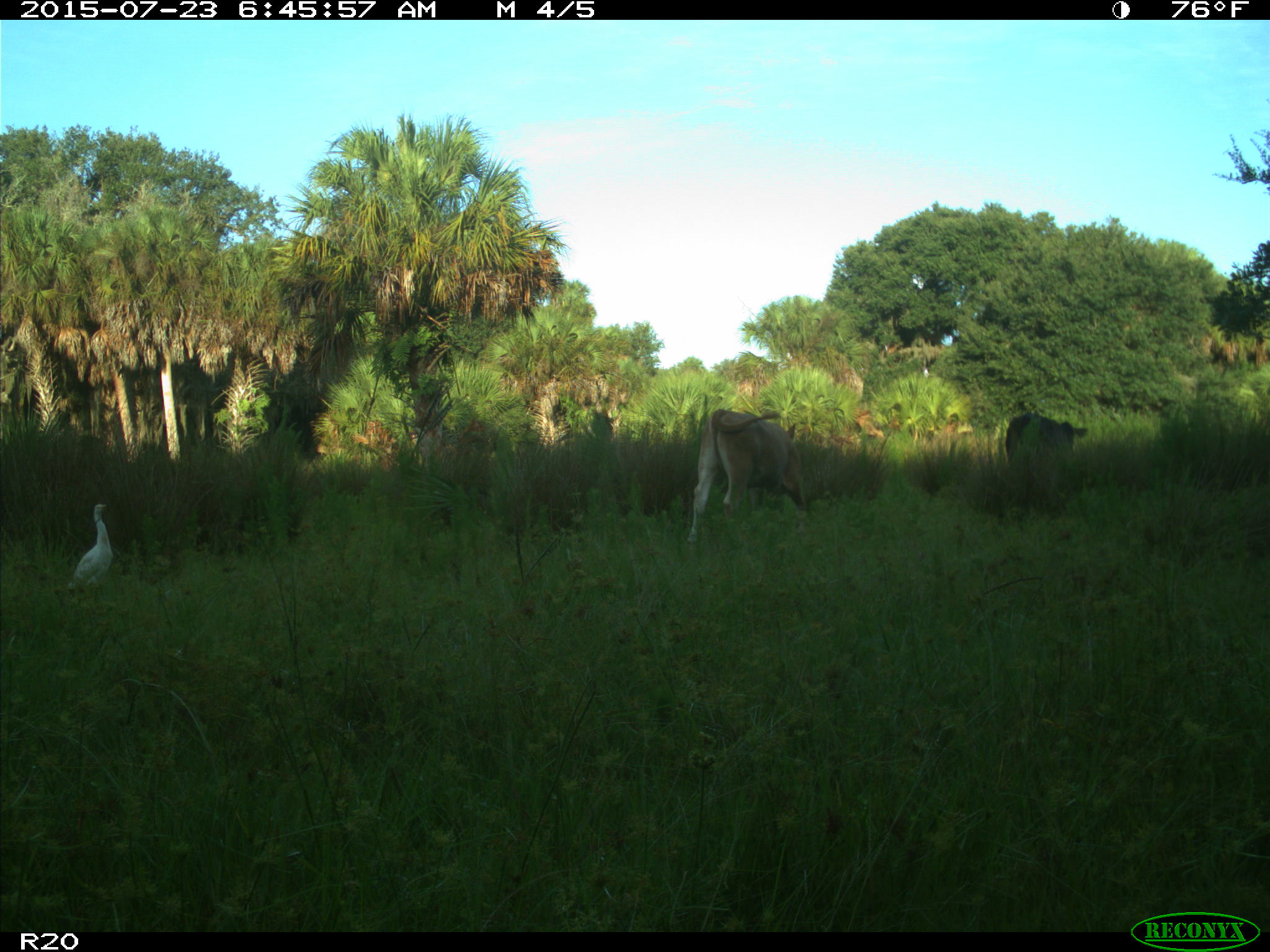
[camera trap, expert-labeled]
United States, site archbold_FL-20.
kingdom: Animalia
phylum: Chordata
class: Mammalia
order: Artiodactyla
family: Bovidae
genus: Bos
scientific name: Bos taurus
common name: domestic cow